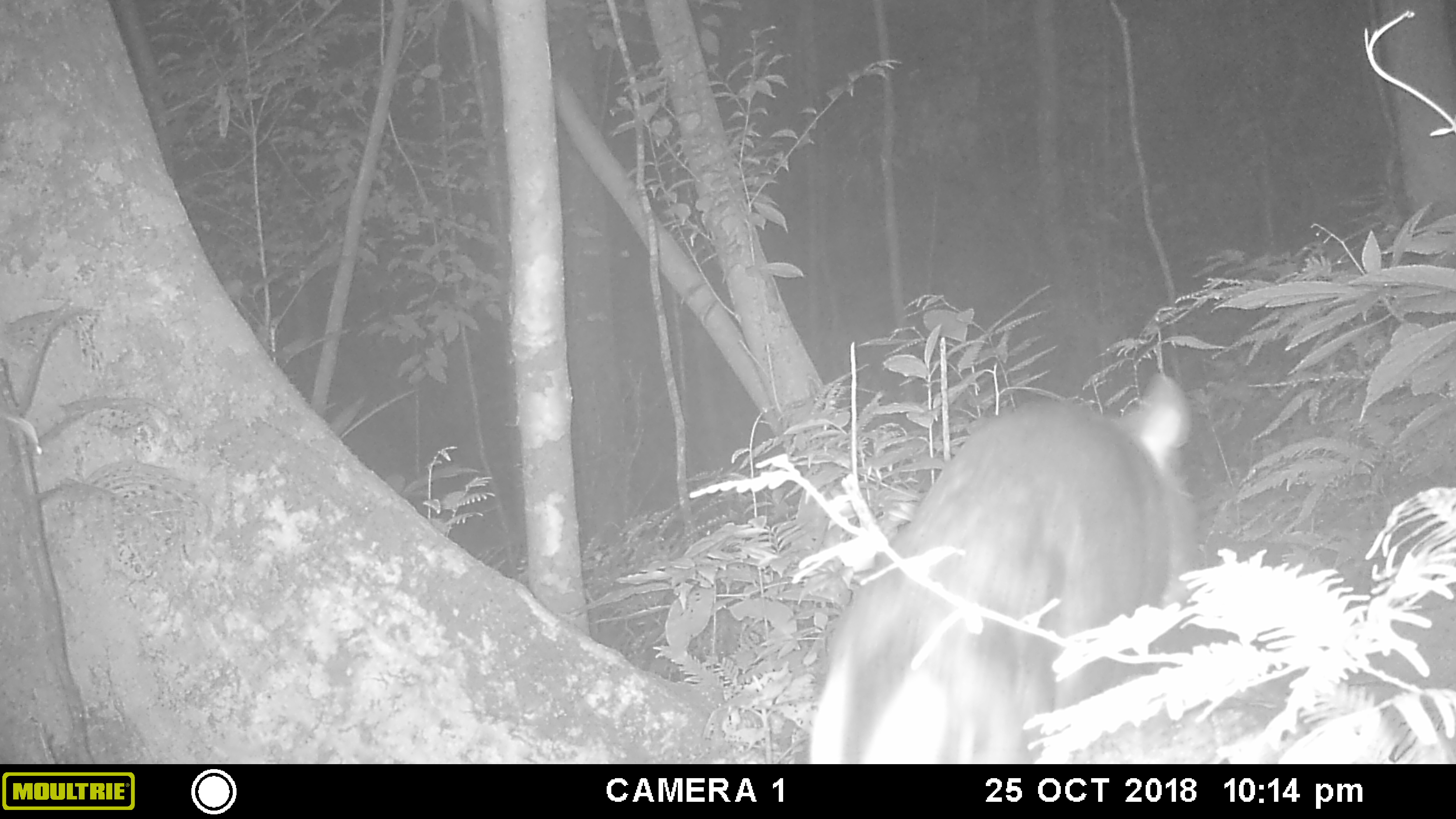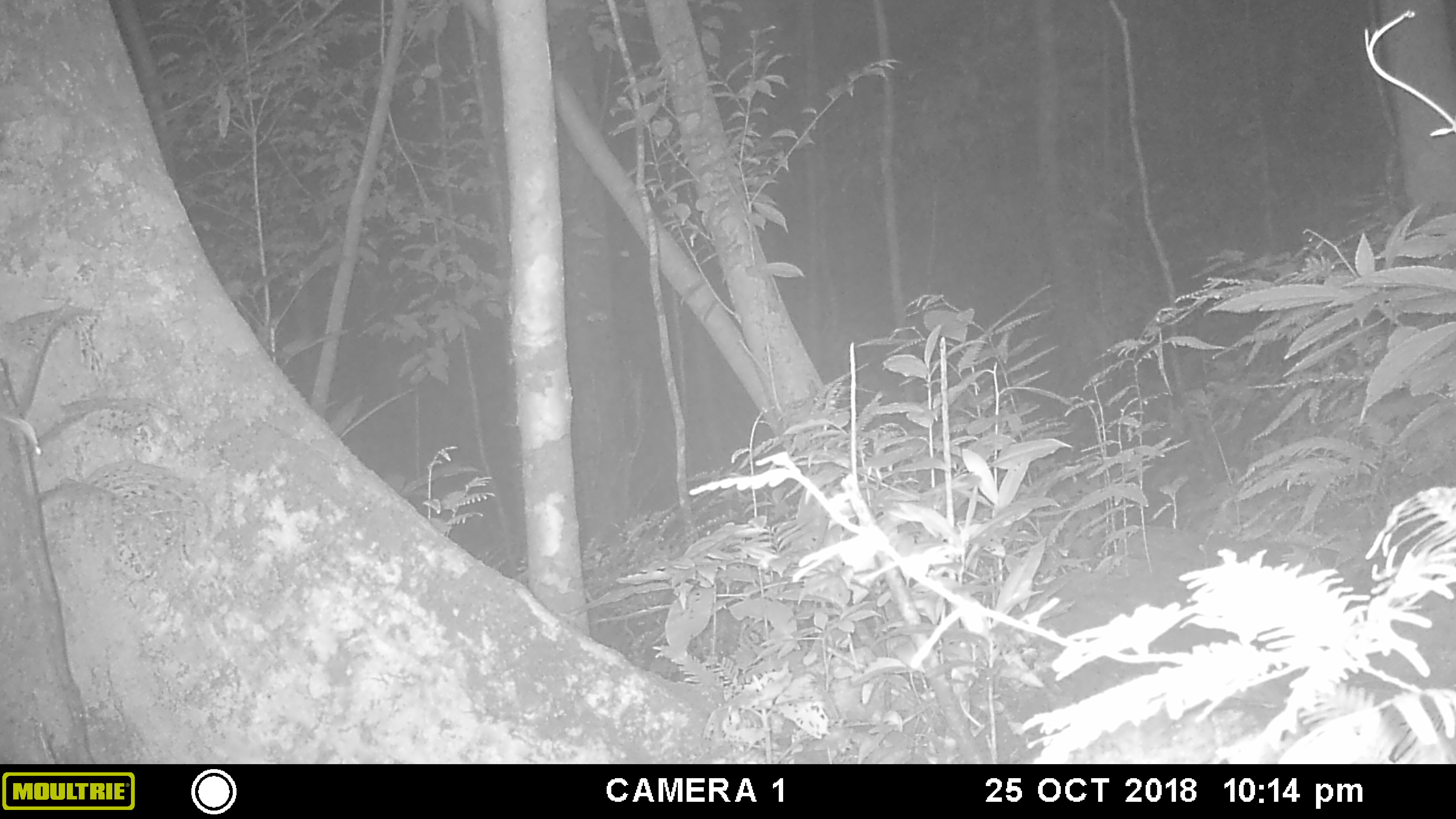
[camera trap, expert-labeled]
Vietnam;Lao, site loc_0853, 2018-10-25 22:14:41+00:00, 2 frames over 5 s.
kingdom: Animalia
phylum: Chordata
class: Mammalia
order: Artiodactyla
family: Cervidae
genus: Muntiacus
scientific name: Muntiacus rooseveltorum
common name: roosevelt's muntjac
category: roosevelts muntjac group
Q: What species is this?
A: Roosevelts muntjac group (roosevelt's muntjac) (Muntiacus rooseveltorum).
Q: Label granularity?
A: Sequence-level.